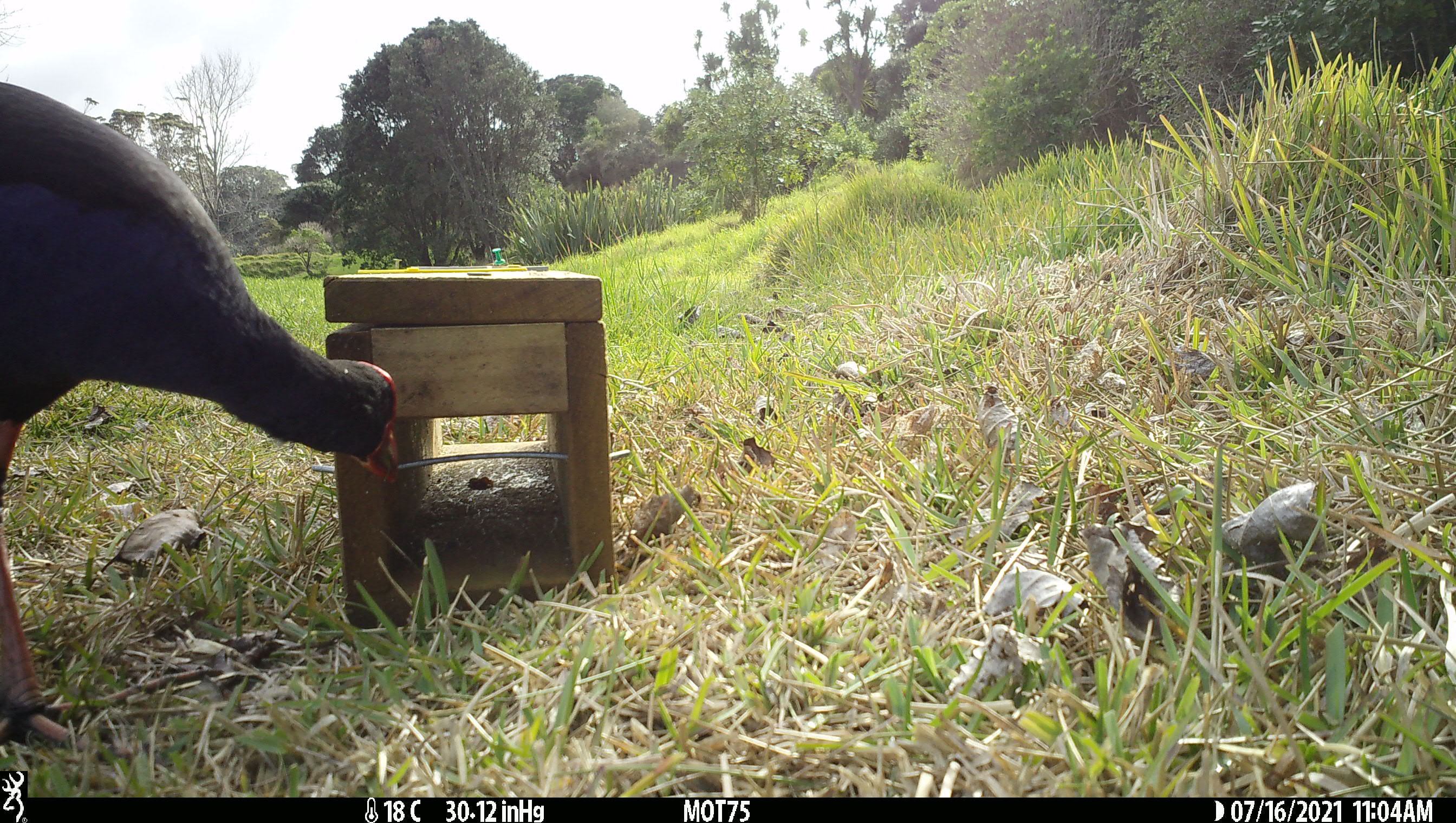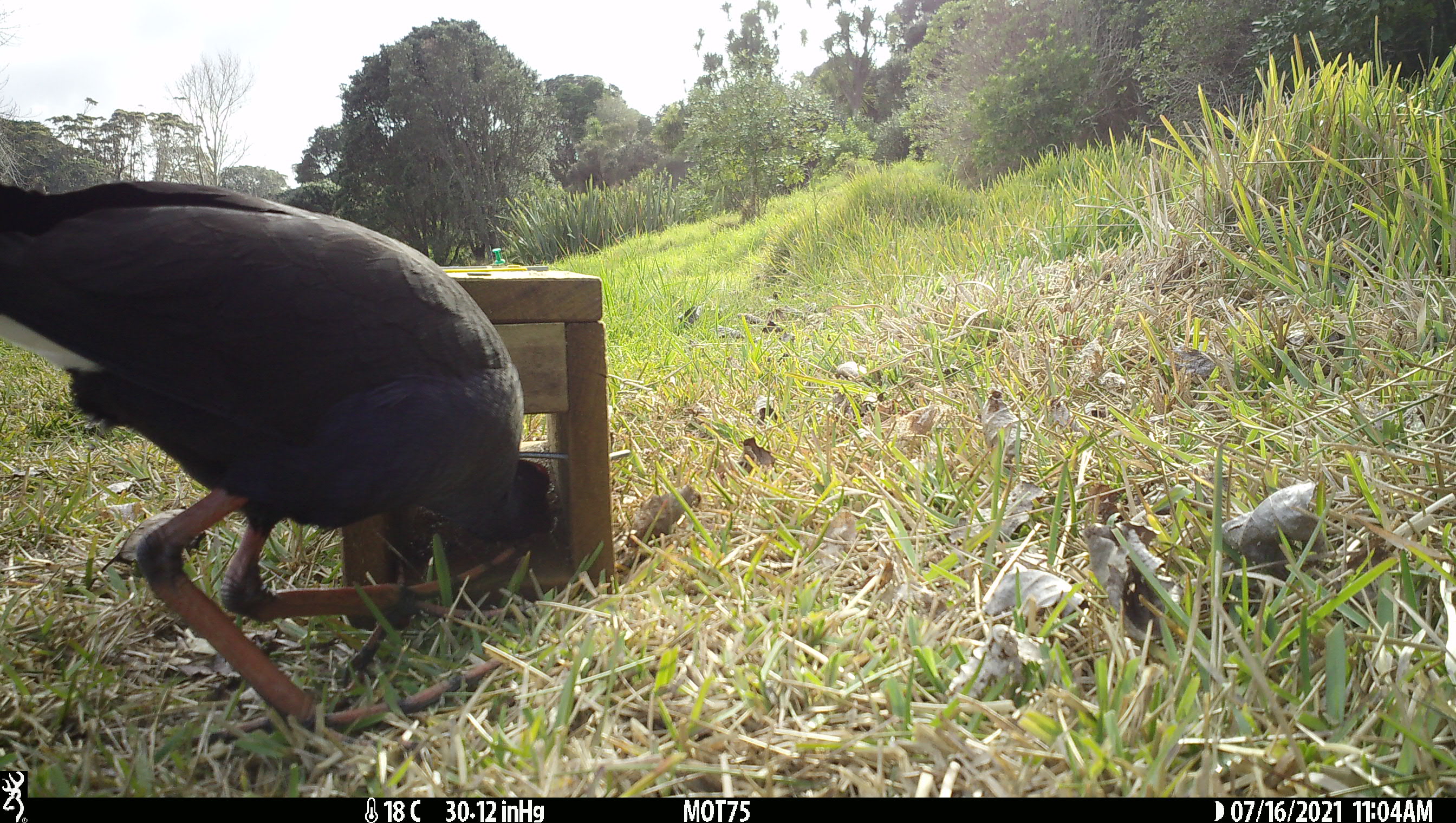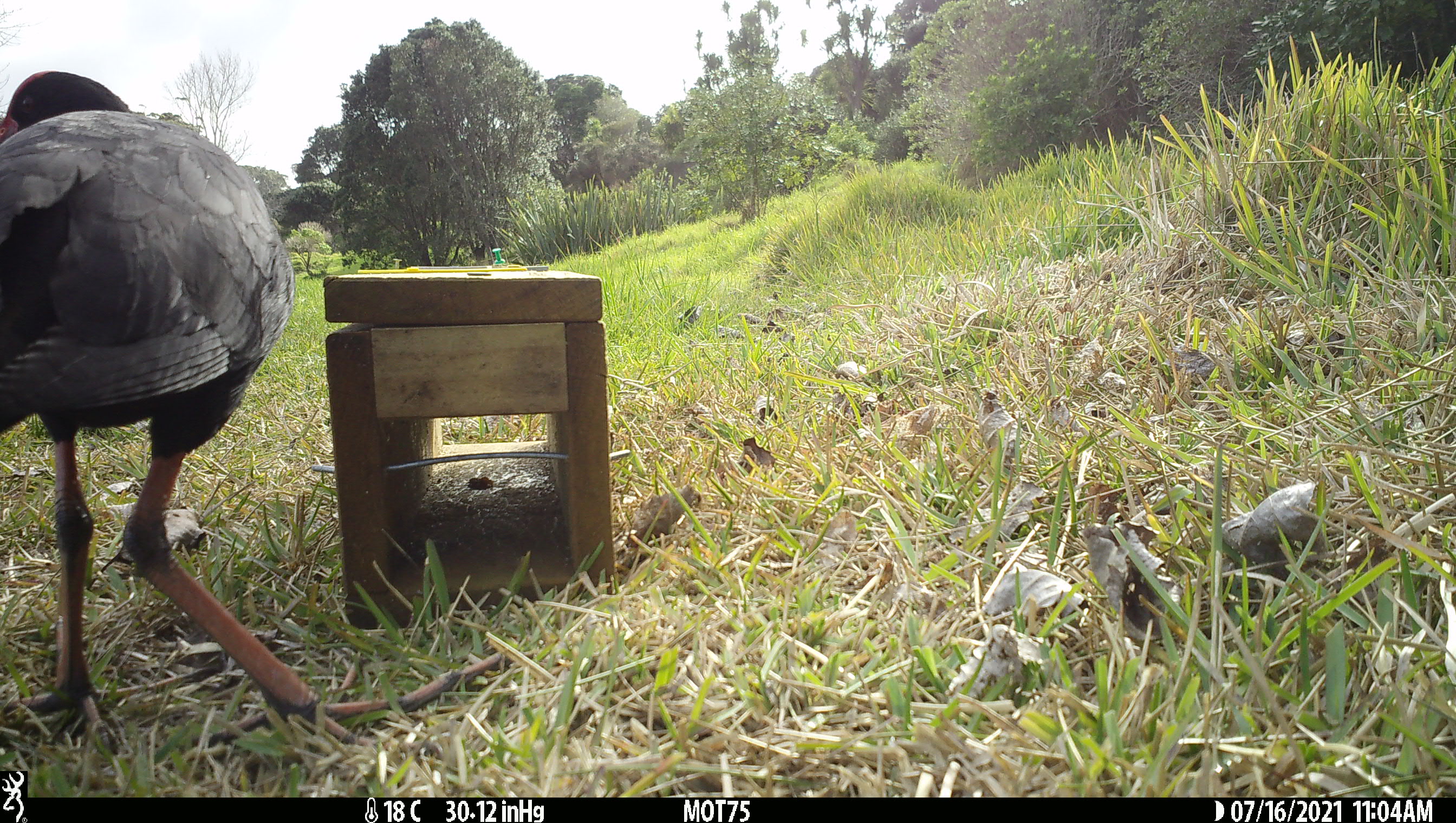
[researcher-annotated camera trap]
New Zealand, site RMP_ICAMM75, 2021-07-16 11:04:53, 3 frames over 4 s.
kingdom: Animalia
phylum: Chordata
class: Aves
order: Gruiformes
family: Rallidae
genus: Porphyrio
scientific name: Porphyrio melanotus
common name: australasian swamphen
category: pukeko